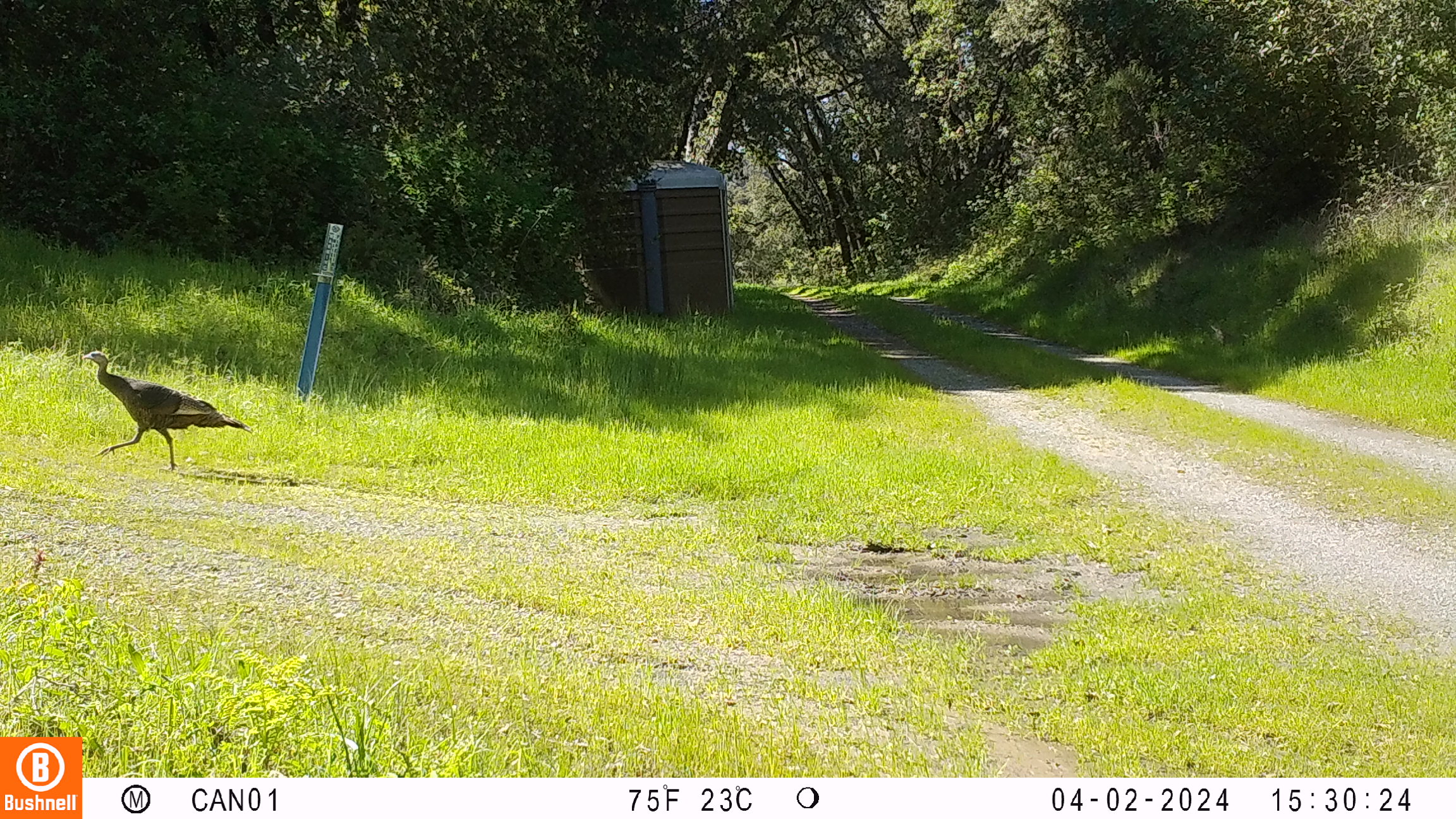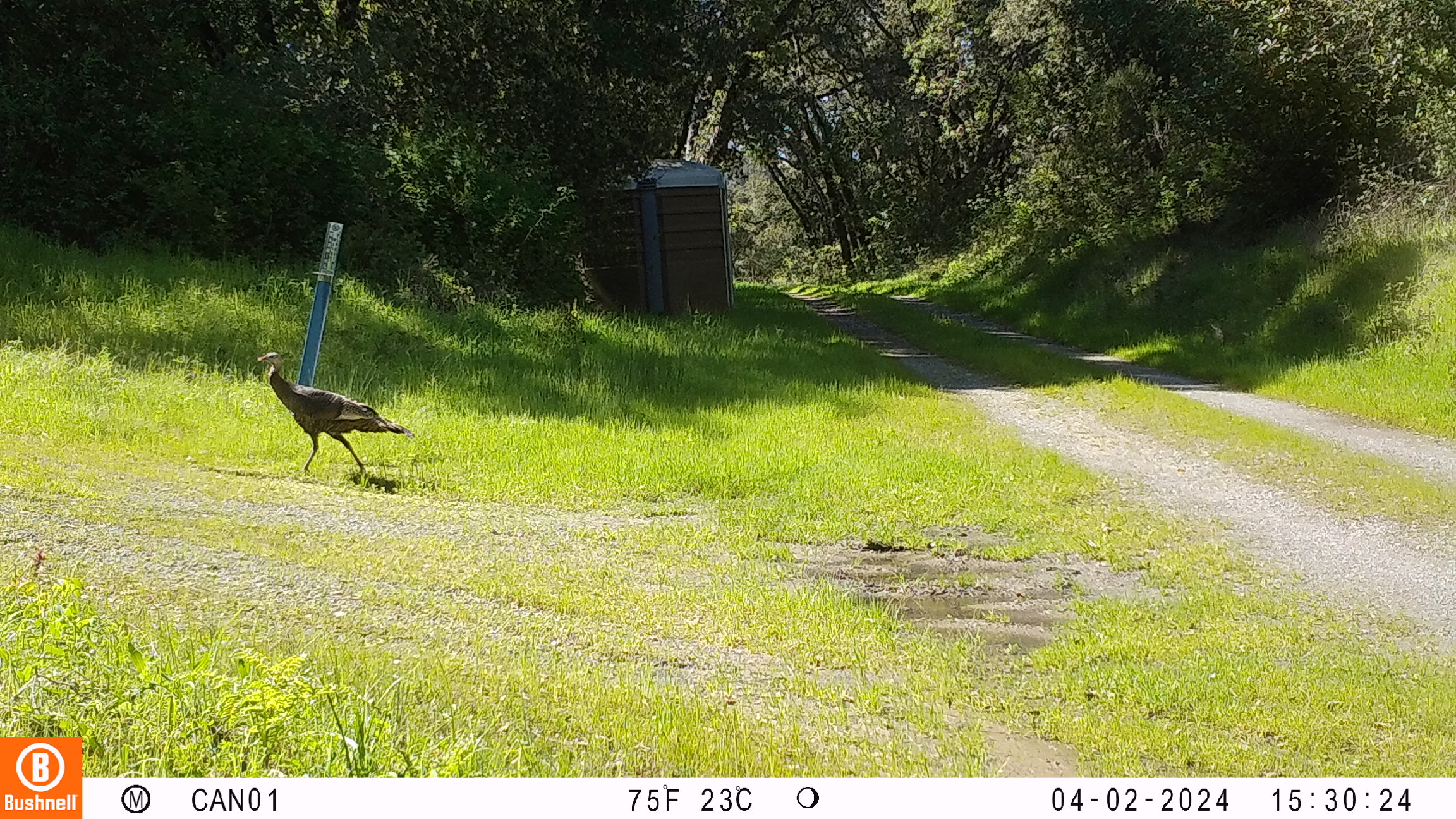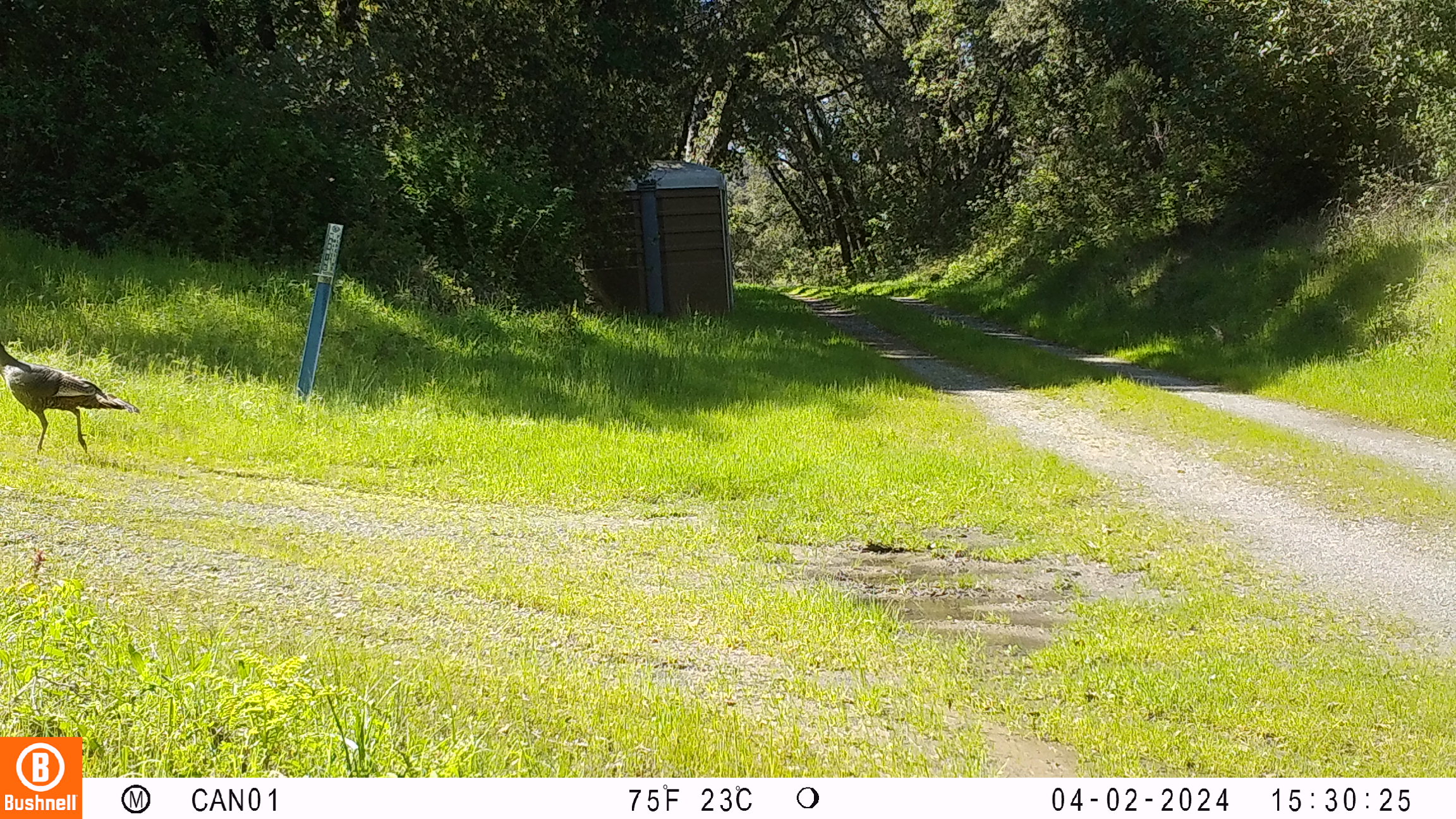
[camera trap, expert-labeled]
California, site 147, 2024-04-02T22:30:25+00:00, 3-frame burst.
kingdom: Animalia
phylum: Chordata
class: Aves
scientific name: Aves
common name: bird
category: unknown bird